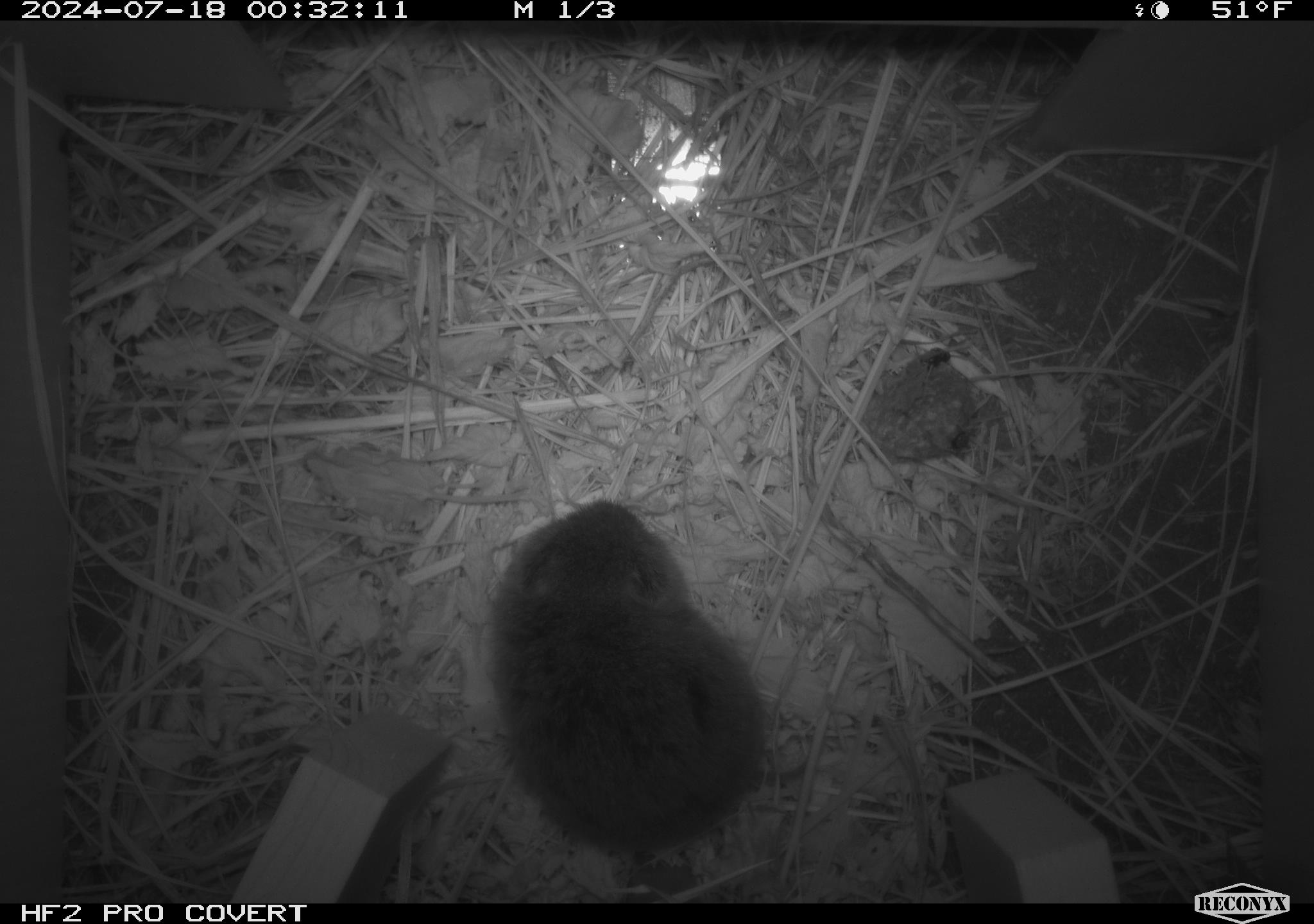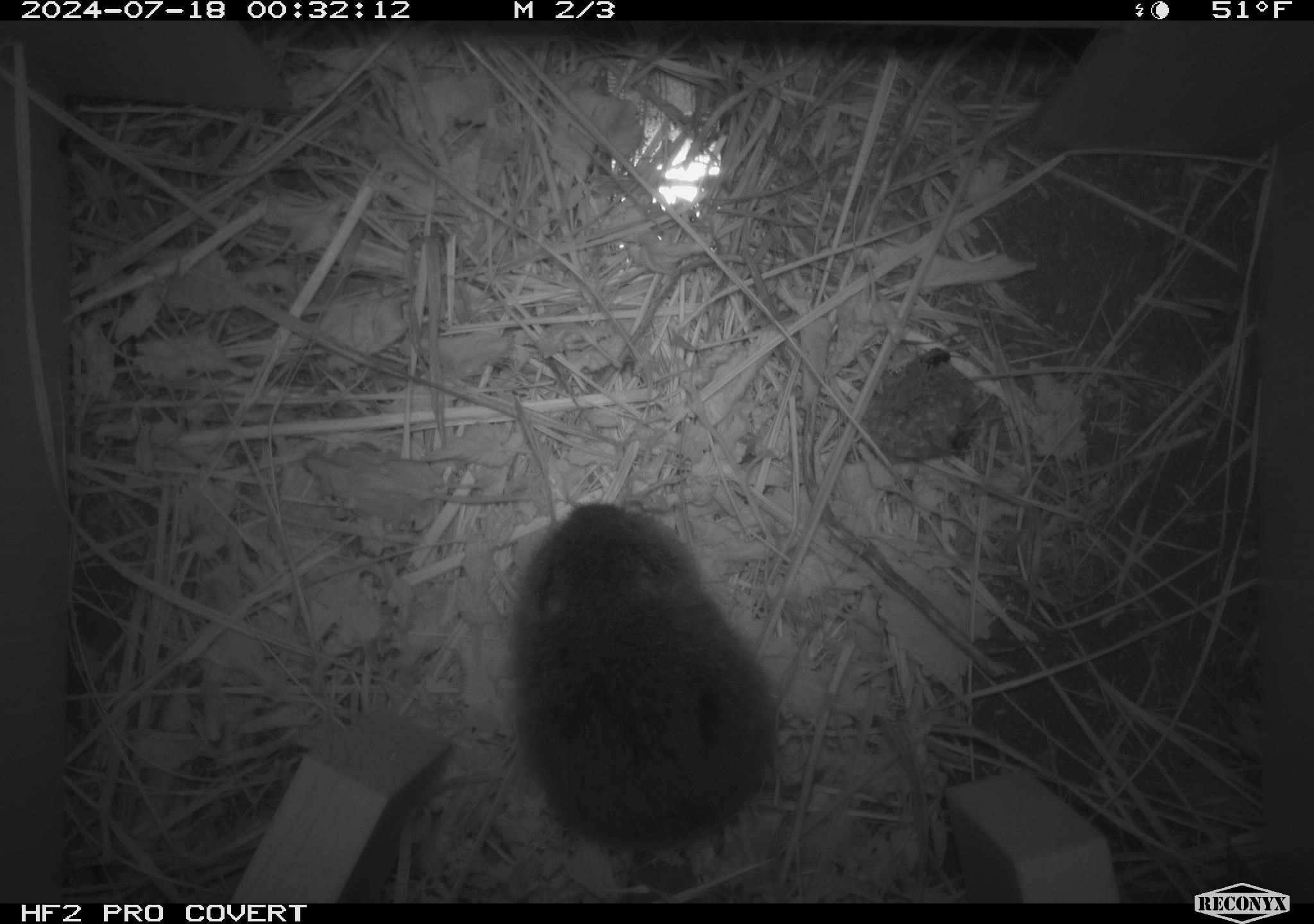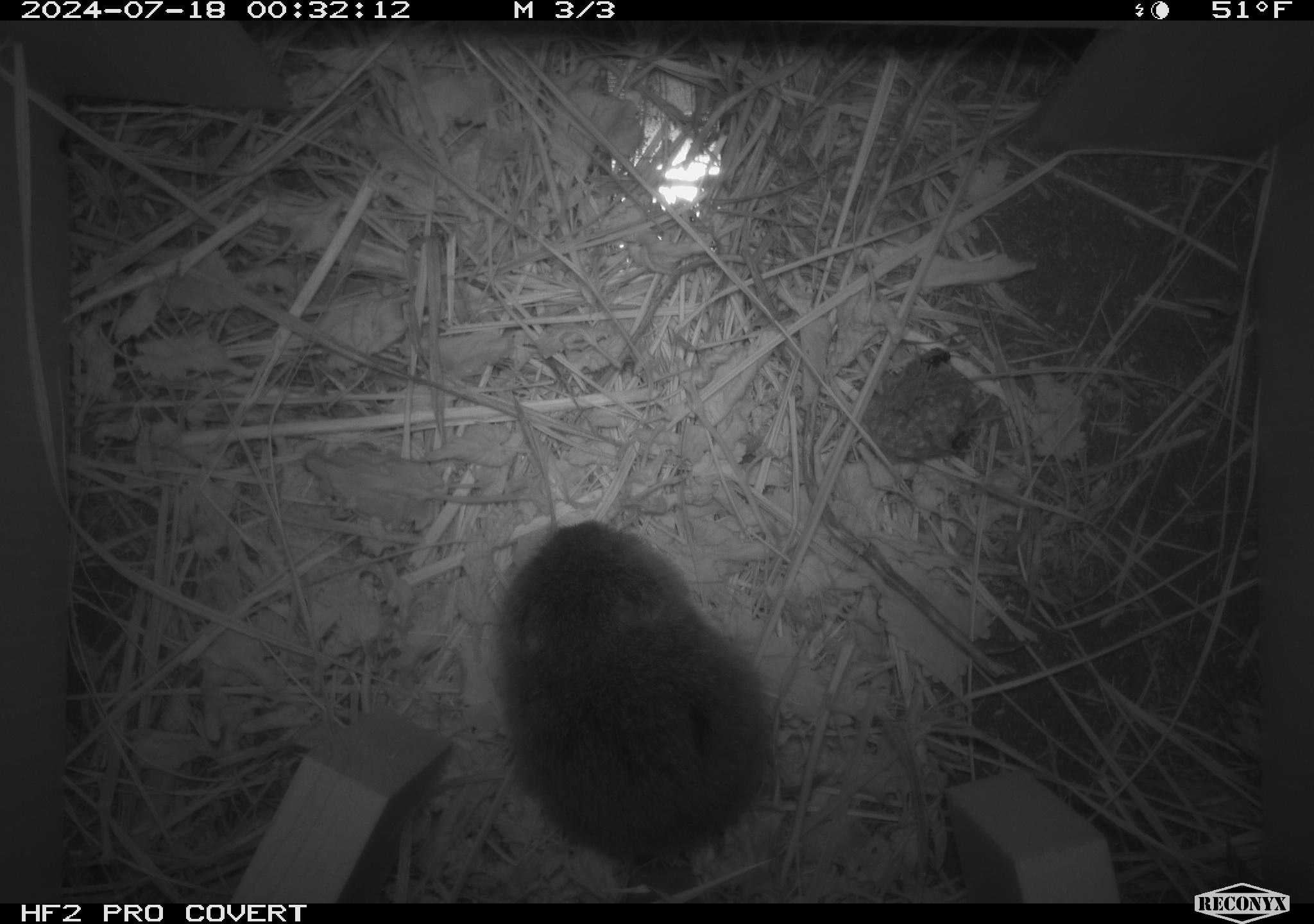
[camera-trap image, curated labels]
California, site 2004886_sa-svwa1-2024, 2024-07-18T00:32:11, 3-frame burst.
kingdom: Animalia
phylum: Arthropoda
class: Insecta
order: Hymenoptera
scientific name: Hymenoptera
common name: ants, bees, wasps, and sawflies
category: hymenoptera order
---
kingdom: Animalia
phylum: Chordata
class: Mammalia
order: Rodentia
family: Cricetidae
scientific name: Arvicolinae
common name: voles, lemmings, and muskrats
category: arvicolinae subfamily